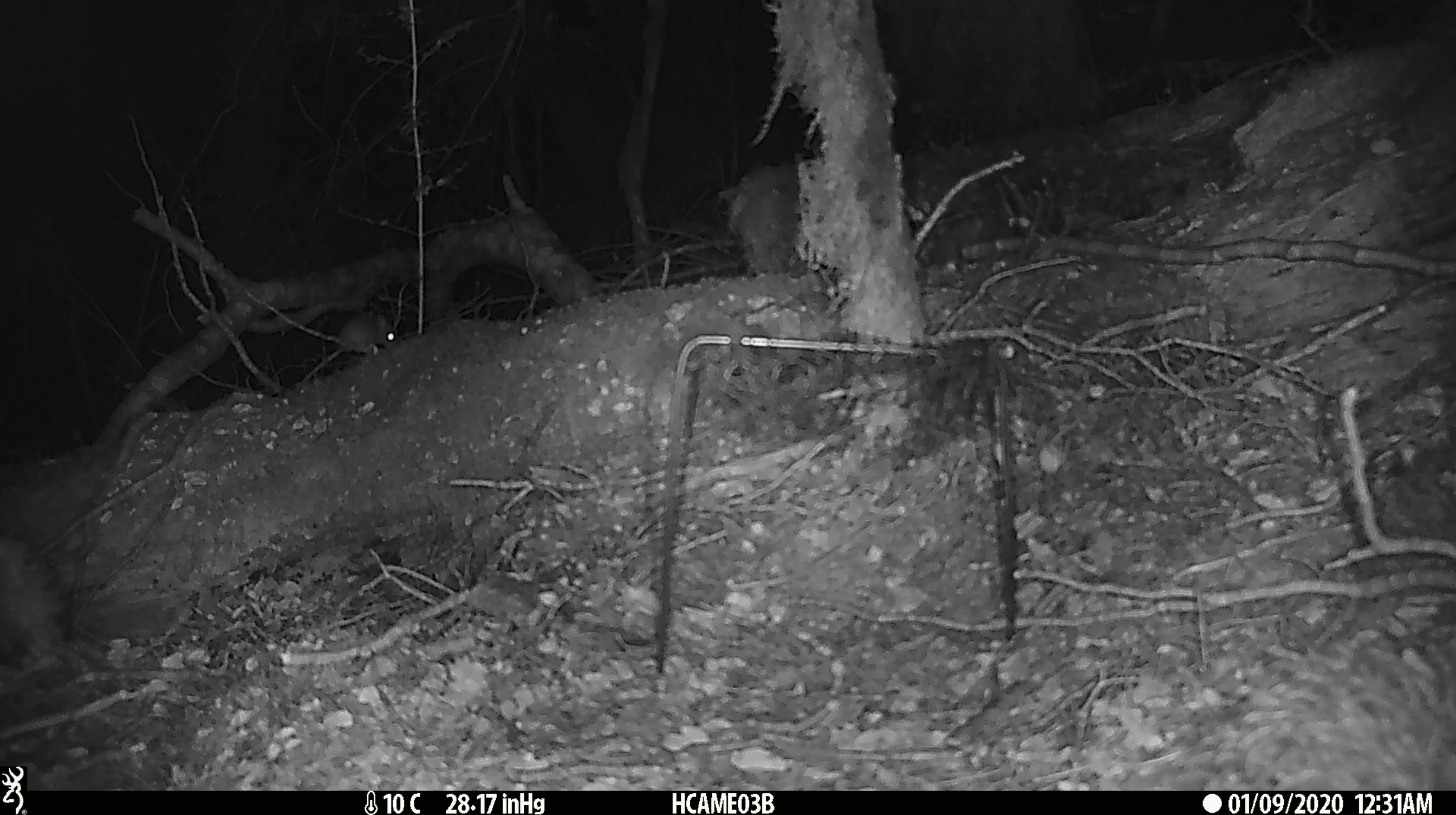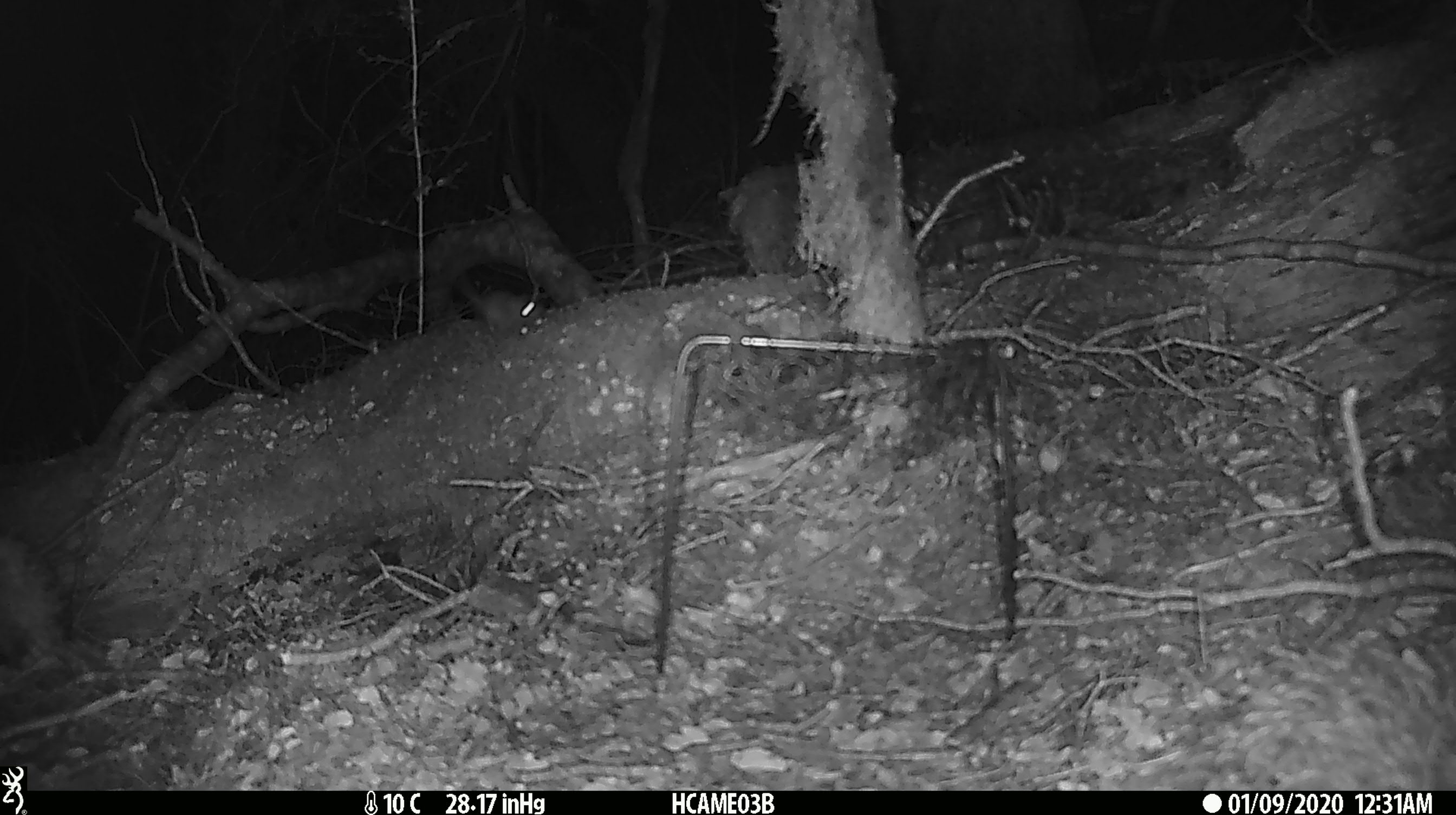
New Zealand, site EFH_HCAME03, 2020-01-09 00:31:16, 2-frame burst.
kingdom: Animalia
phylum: Chordata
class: Mammalia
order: Rodentia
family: Muridae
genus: Mus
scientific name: Mus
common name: mouse